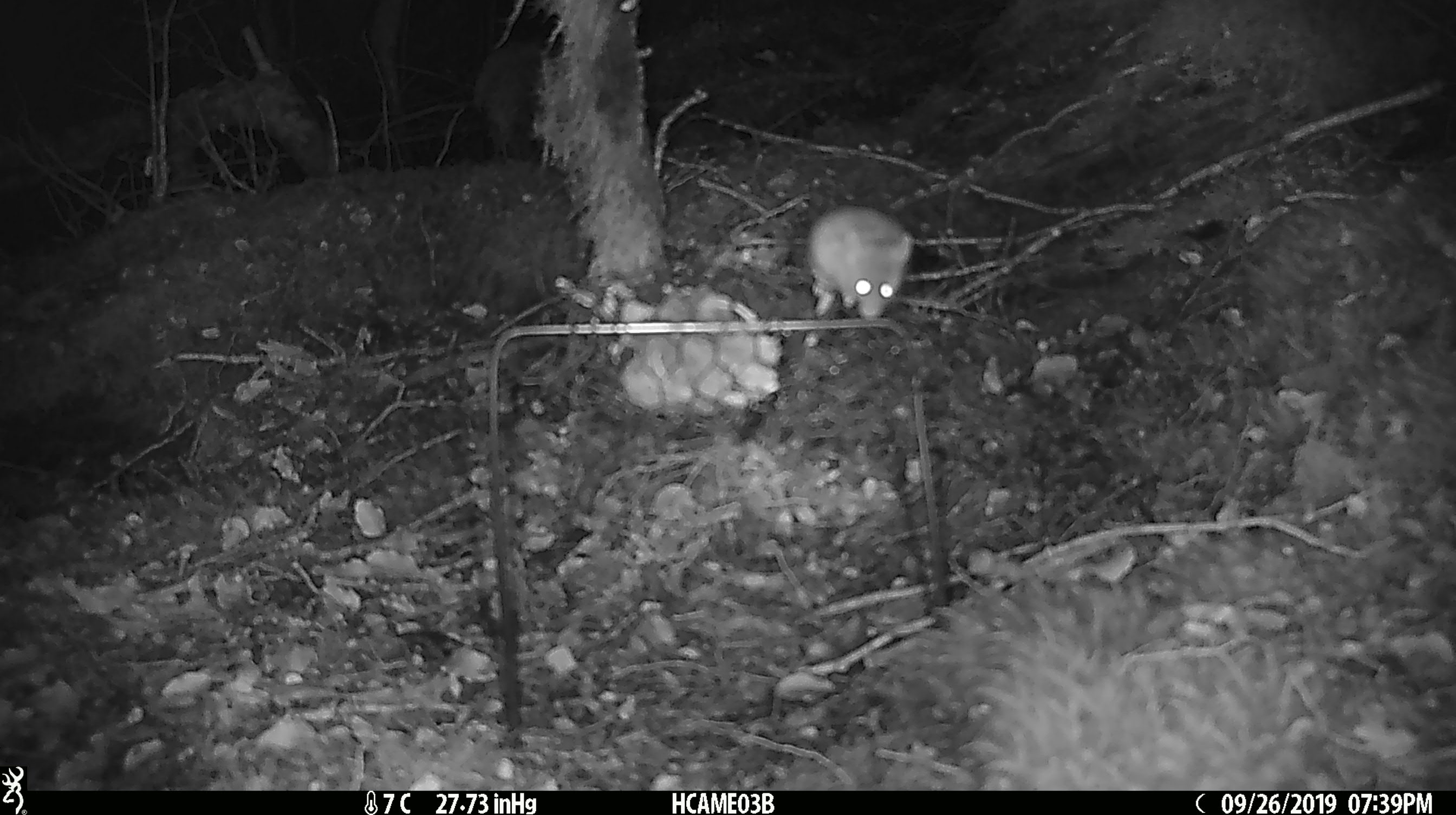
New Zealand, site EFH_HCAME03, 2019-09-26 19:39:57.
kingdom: Animalia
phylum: Chordata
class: Mammalia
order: Rodentia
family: Muridae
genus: Mus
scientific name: Mus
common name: mouse